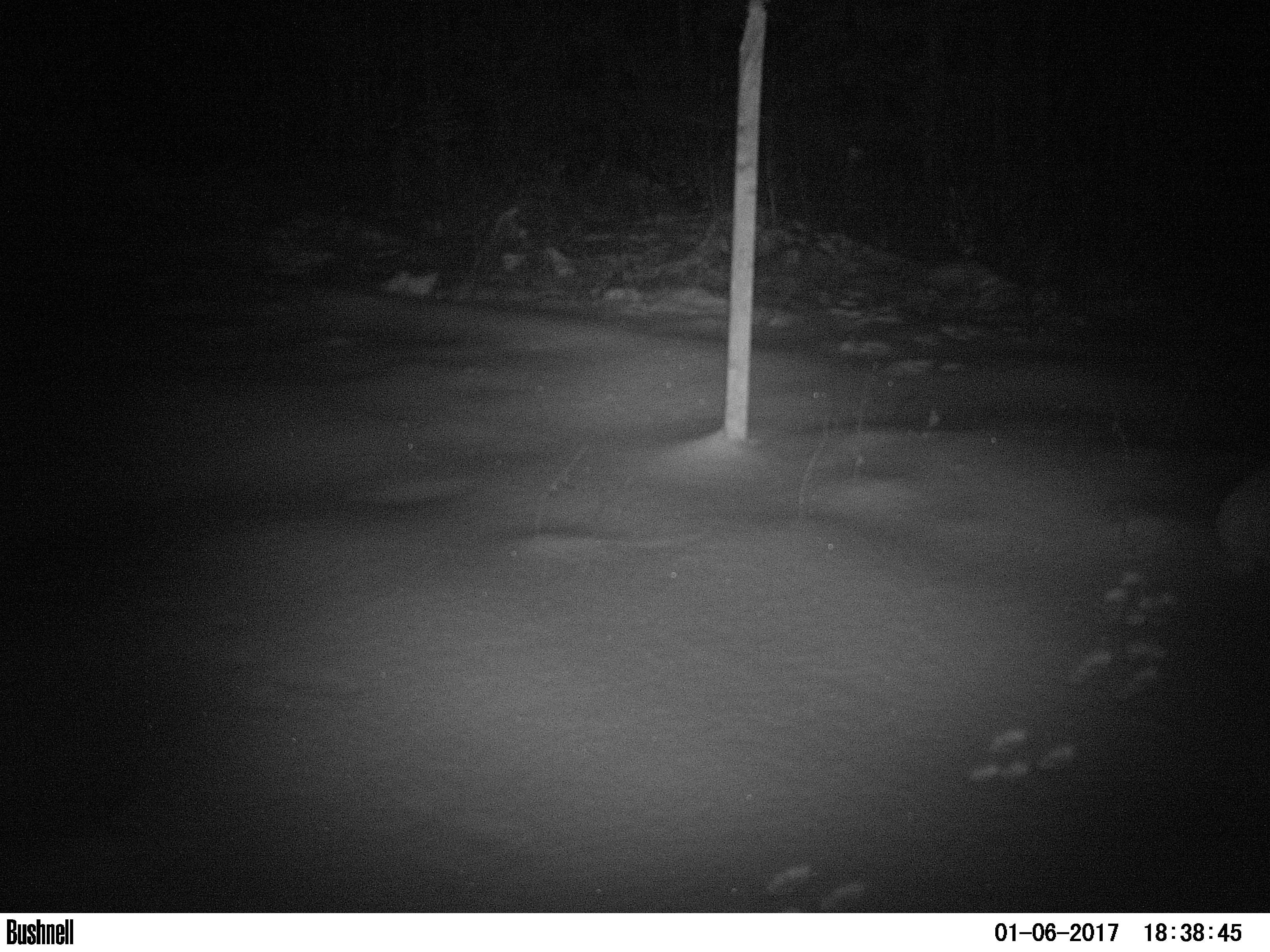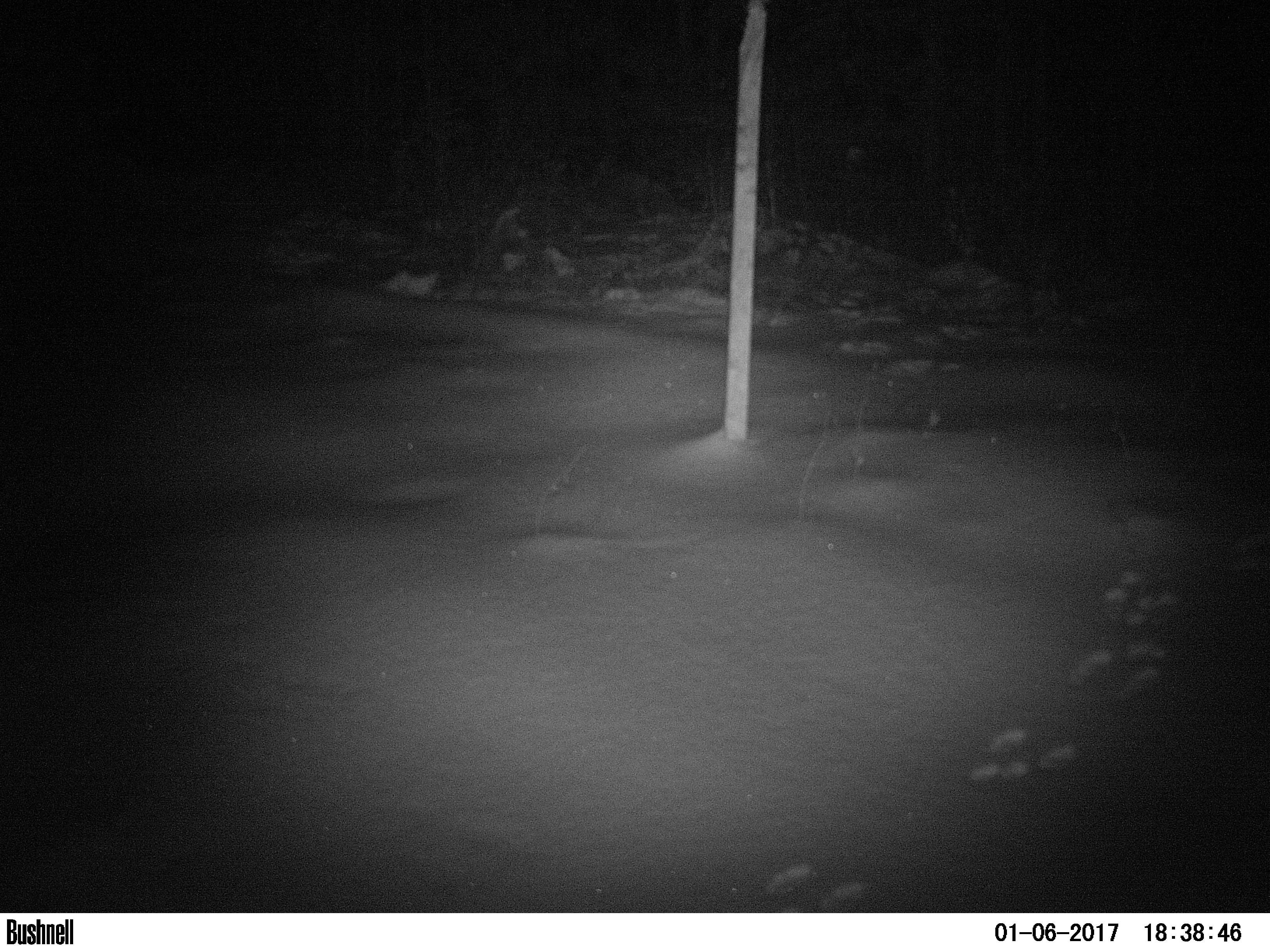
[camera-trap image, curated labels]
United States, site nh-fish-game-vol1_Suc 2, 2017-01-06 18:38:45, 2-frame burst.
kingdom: Animalia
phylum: Chordata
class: Mammalia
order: Lagomorpha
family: Leporidae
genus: Lepus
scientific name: Lepus americanus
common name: snowshoe hare